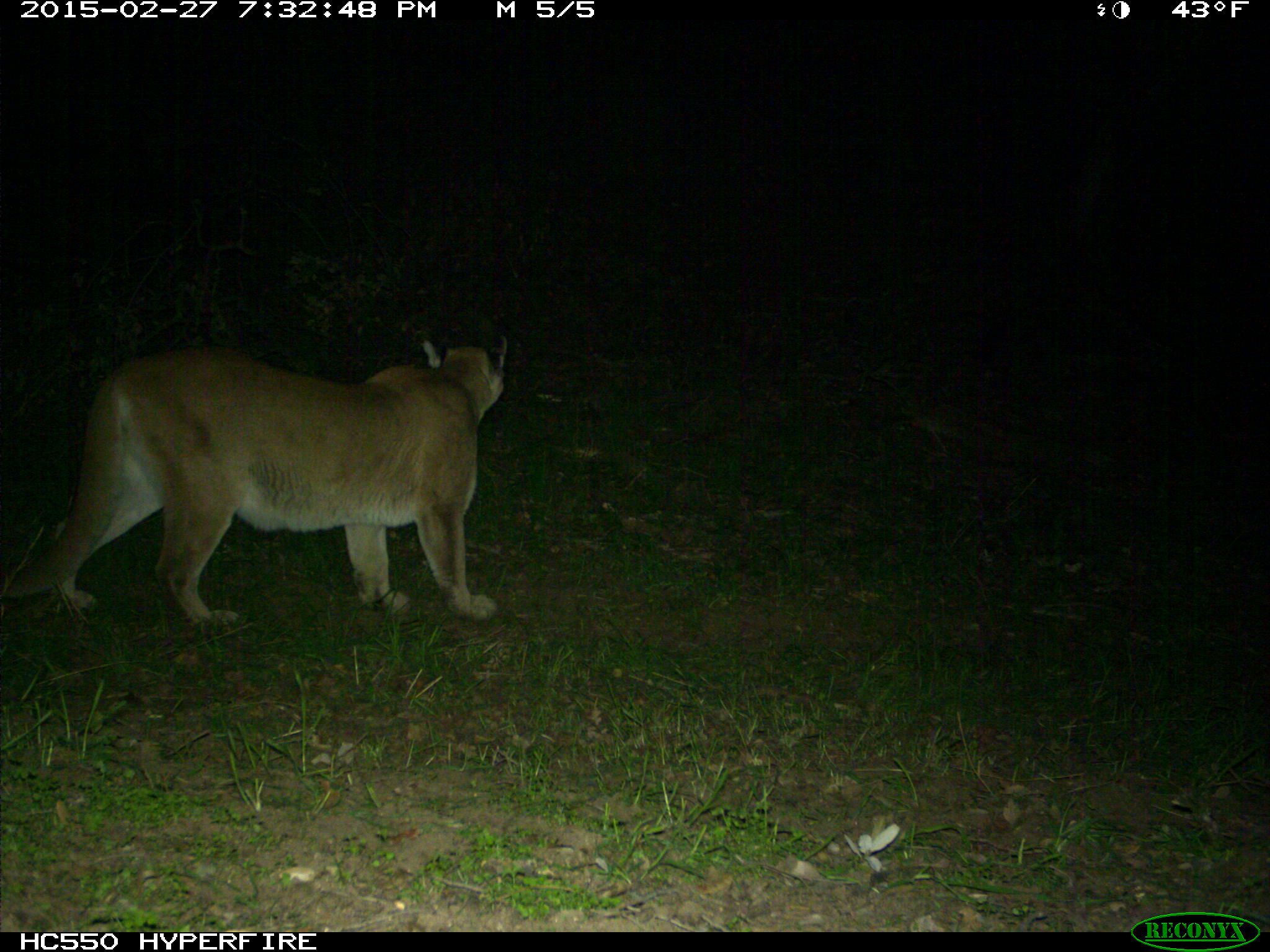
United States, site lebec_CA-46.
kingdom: Animalia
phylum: Chordata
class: Mammalia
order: Carnivora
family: Felidae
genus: Puma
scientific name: Puma concolor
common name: mountain lion